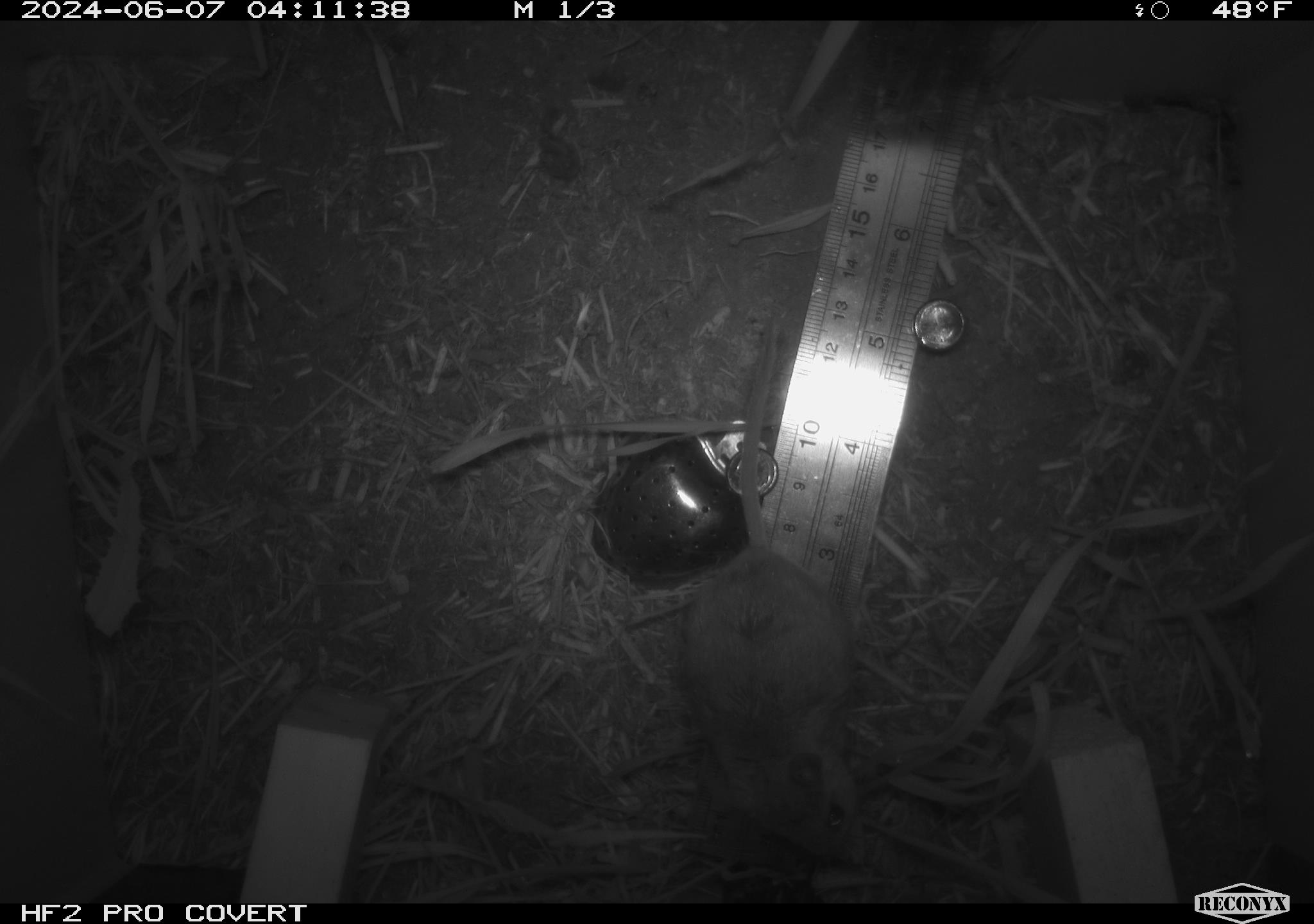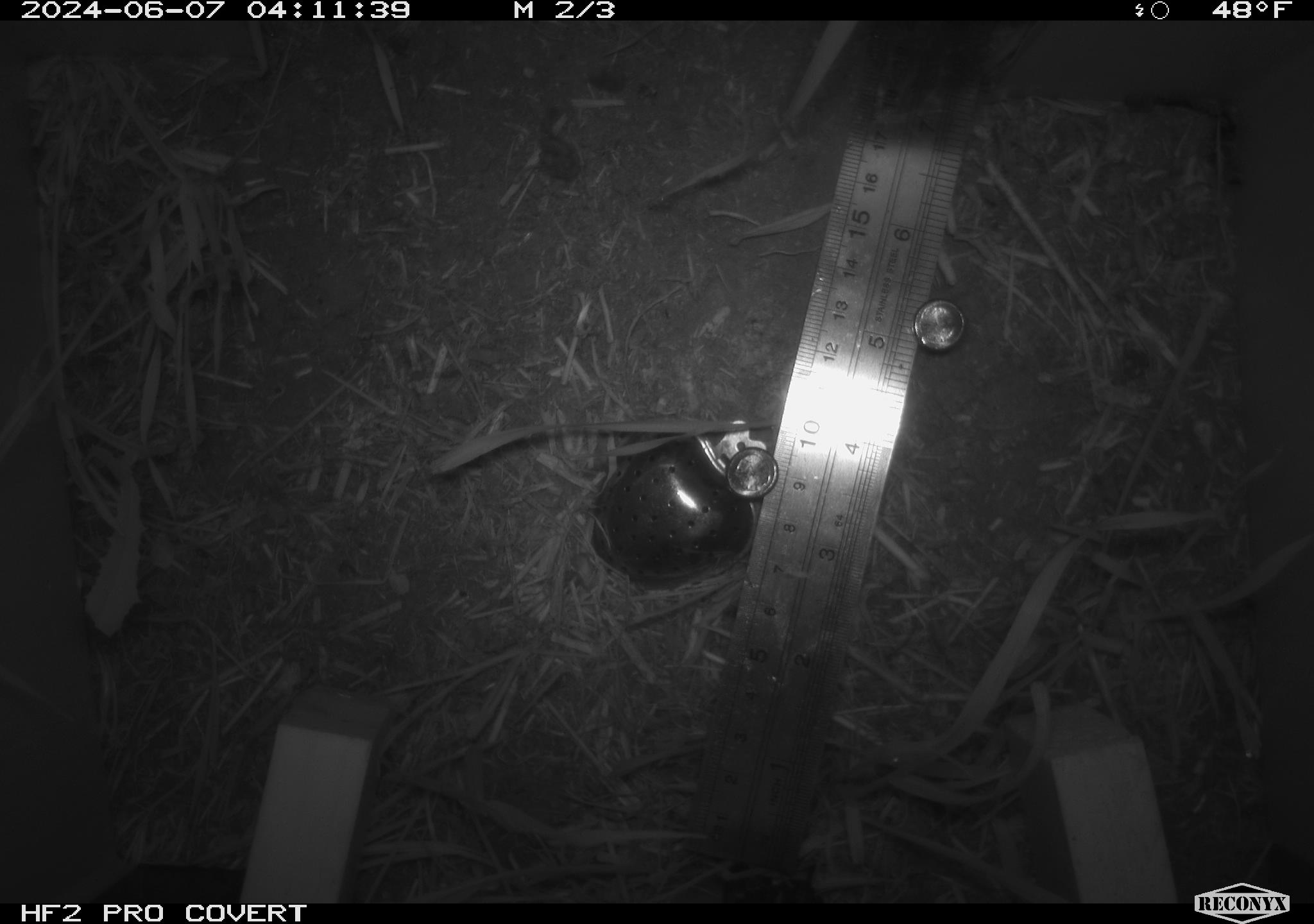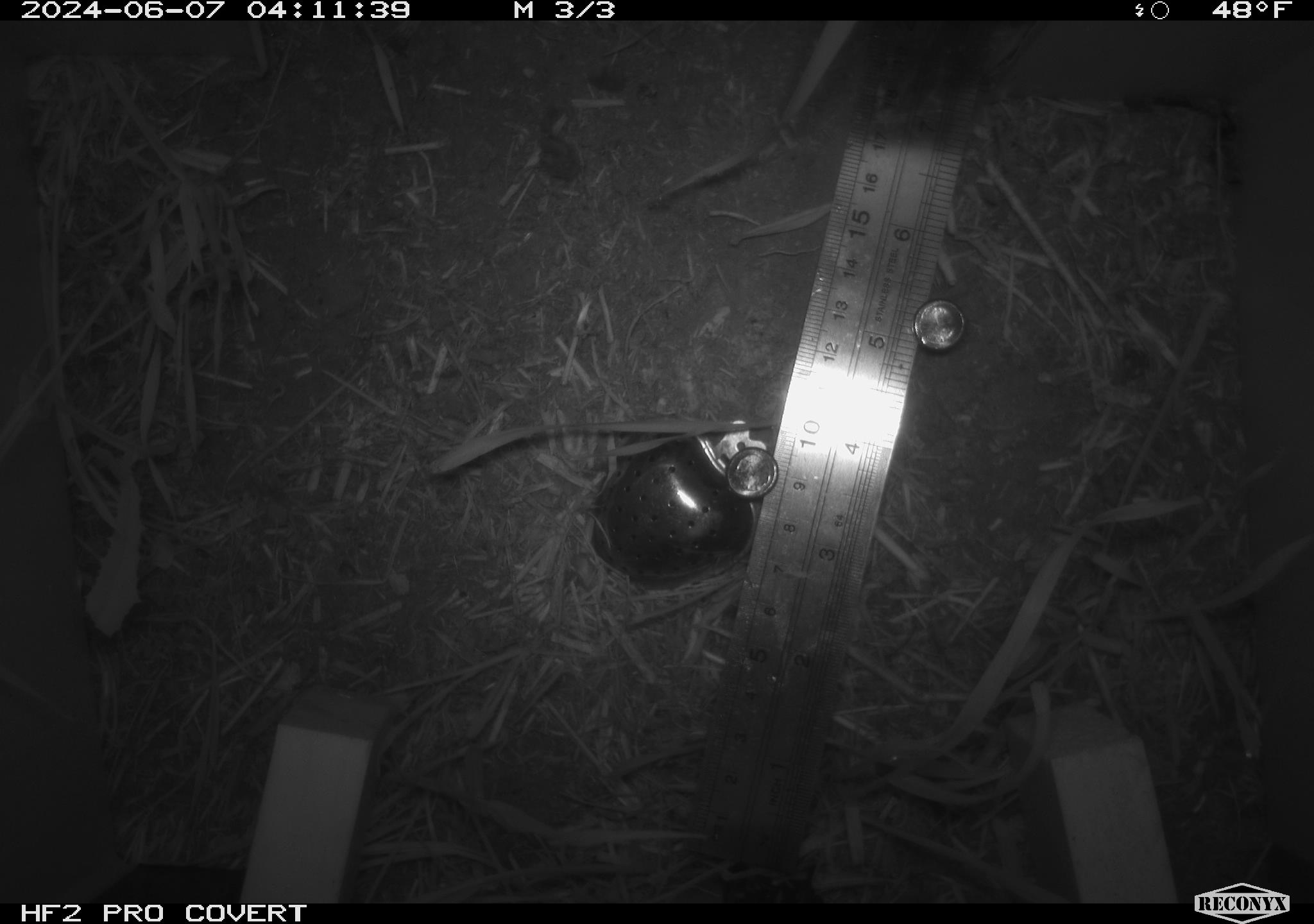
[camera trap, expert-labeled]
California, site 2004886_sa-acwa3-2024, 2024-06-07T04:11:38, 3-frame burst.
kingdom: Animalia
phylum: Chordata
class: Mammalia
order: Rodentia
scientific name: Rodentia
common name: mouse species